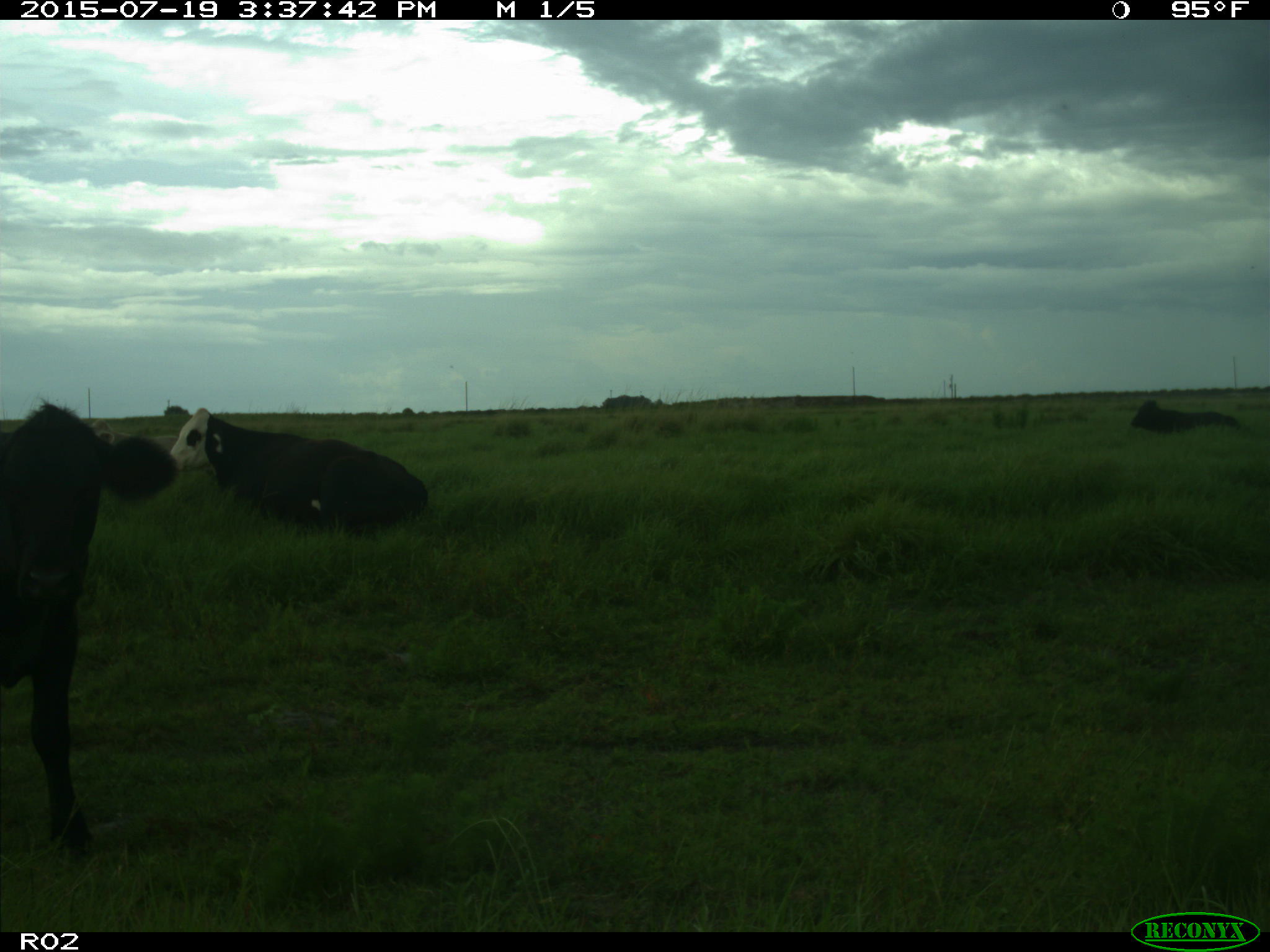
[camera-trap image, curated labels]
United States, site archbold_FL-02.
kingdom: Animalia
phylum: Chordata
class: Mammalia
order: Artiodactyla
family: Bovidae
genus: Bos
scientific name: Bos taurus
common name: domestic cow